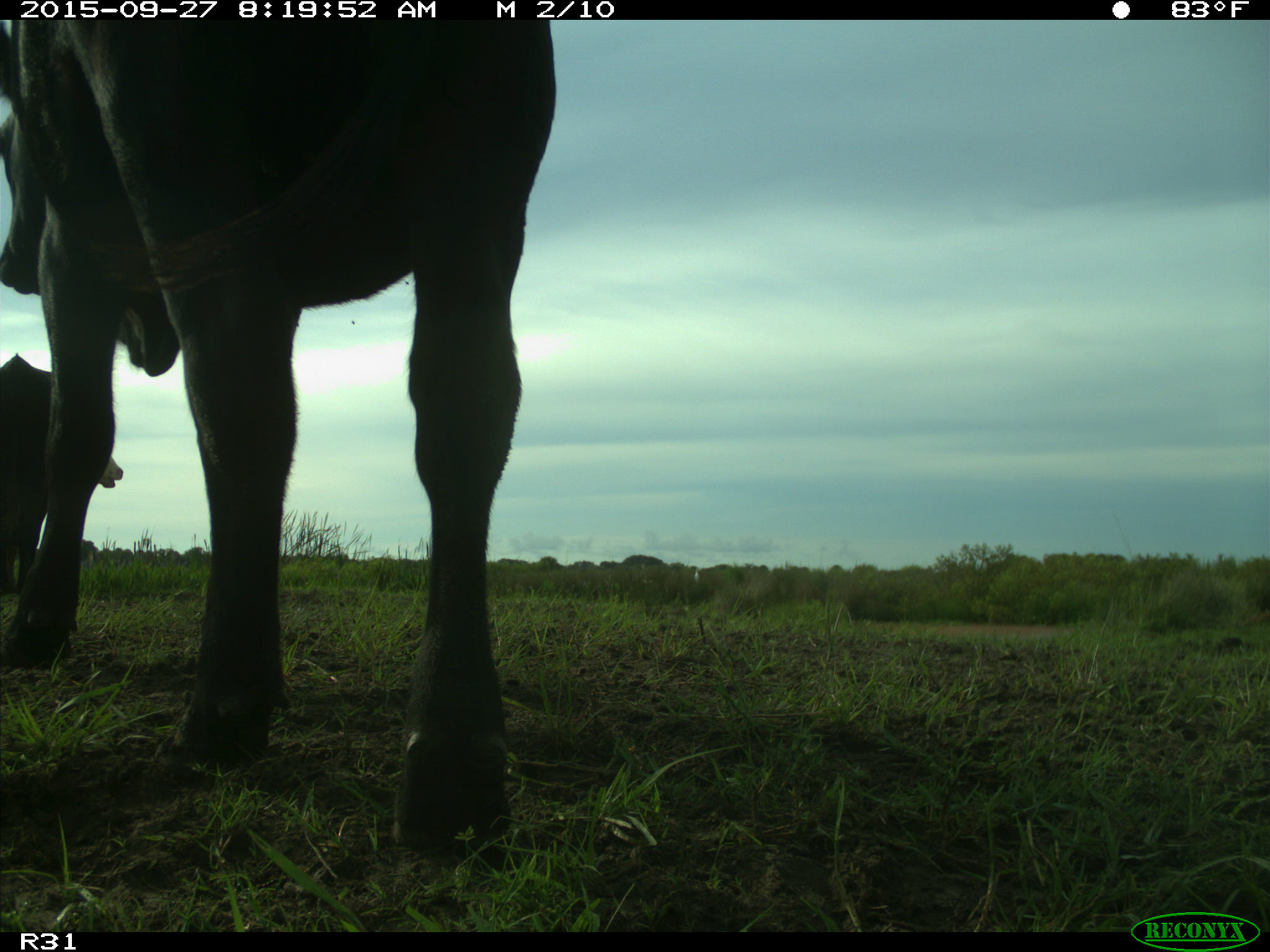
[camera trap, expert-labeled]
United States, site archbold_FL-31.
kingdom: Animalia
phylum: Chordata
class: Mammalia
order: Artiodactyla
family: Bovidae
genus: Bos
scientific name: Bos taurus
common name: domestic cow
Bos taurus (domestic cow).